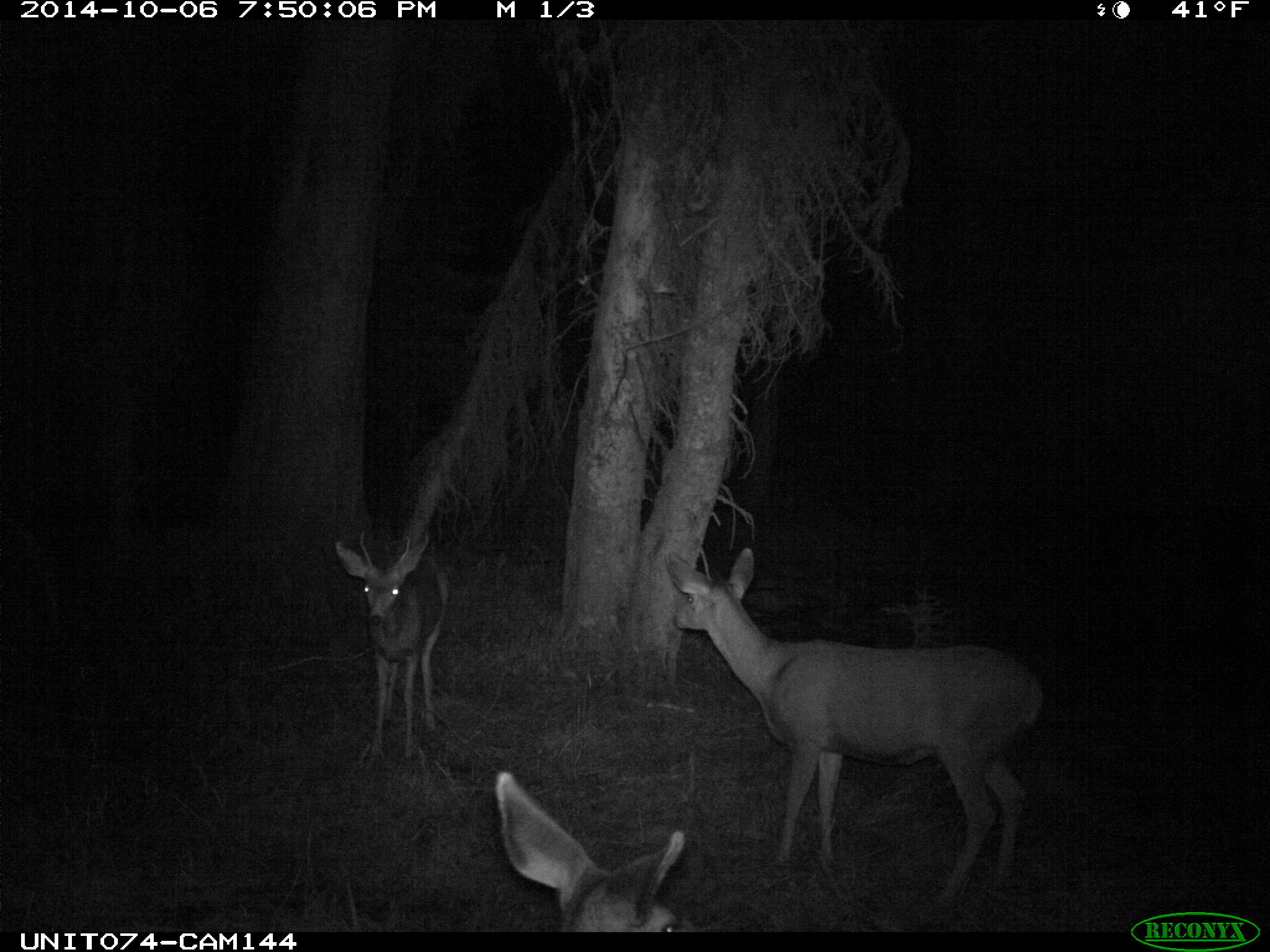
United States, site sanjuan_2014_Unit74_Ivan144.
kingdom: Animalia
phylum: Chordata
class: Mammalia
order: Artiodactyla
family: Cervidae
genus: Odocoileus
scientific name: Odocoileus hemionus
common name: mule deer